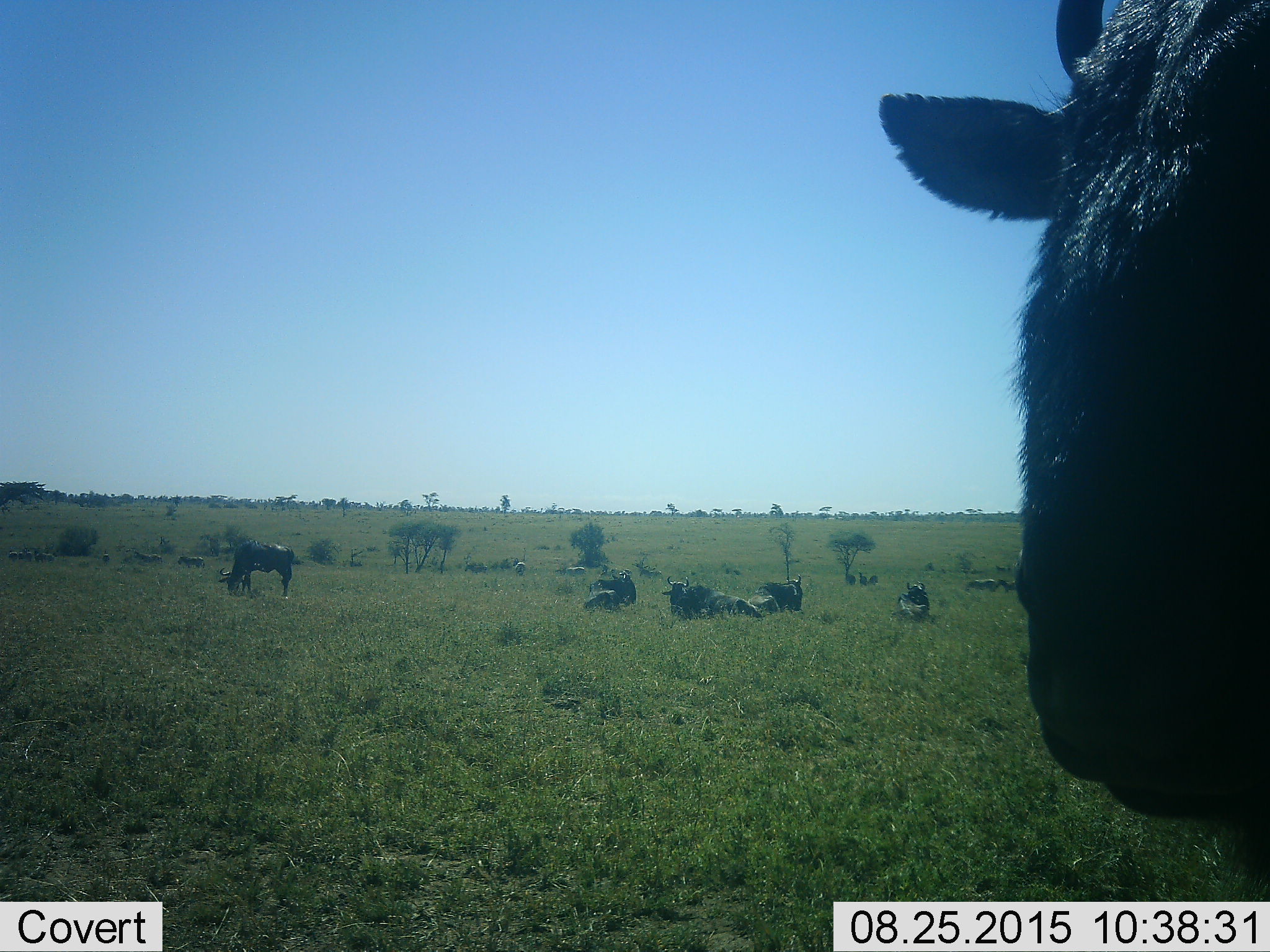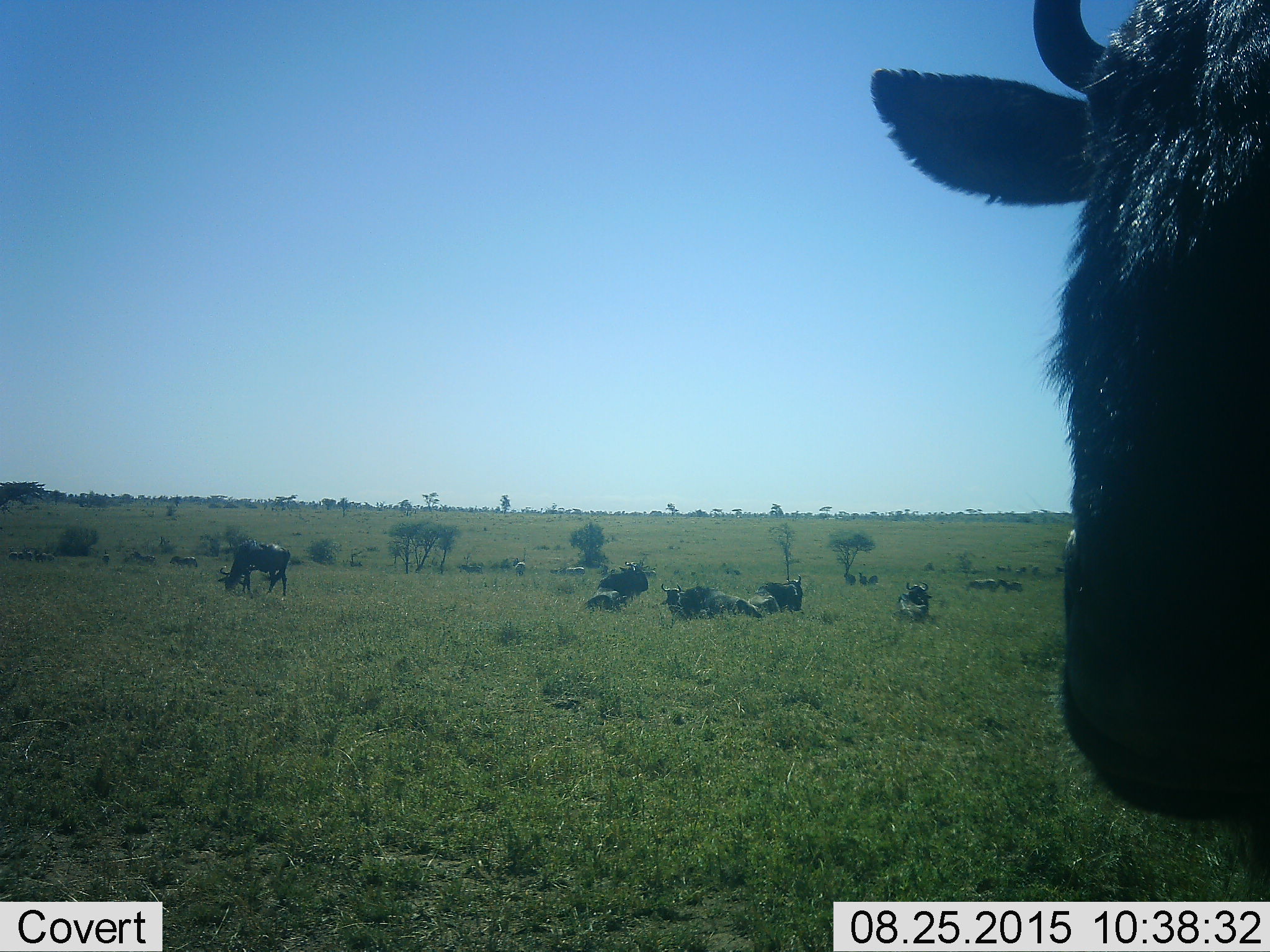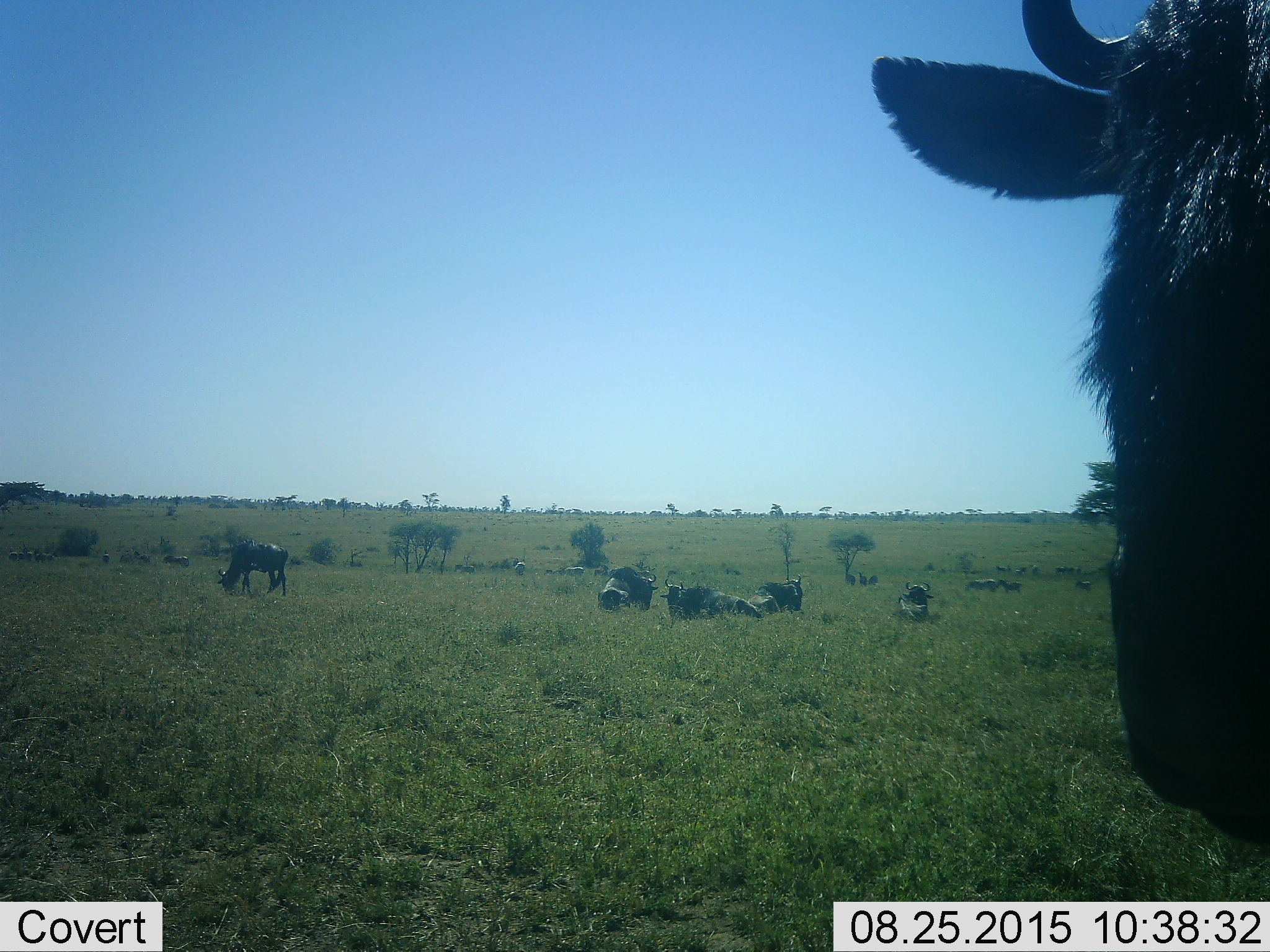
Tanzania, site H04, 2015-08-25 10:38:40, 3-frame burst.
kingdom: Animalia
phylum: Chordata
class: Mammalia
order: Artiodactyla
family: Bovidae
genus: Connochaetes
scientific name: Connochaetes taurinus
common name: blue wildebeest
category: wildebeest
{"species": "wildebeest (blue wildebeest) (Connochaetes taurinus)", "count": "11-50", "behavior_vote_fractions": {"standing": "78%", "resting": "100%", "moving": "0%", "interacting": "11%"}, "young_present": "11%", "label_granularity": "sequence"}